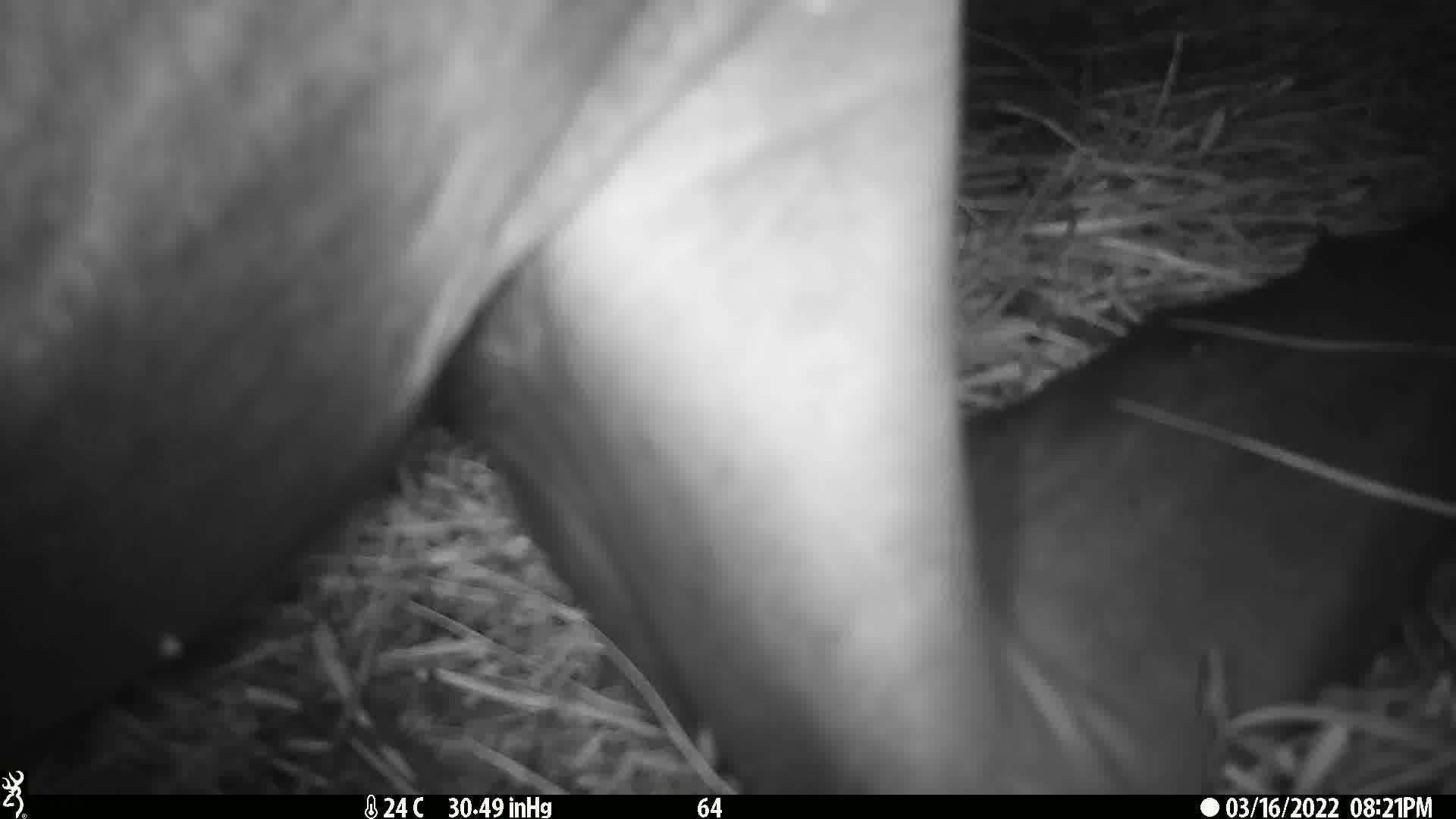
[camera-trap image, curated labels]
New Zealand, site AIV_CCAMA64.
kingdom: Animalia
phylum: Chordata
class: Mammalia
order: Carnivora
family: Otariidae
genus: Phocarctos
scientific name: Phocarctos hookeri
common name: new zealand sea lion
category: sealion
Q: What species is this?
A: Sealion (new zealand sea lion) (Phocarctos hookeri).